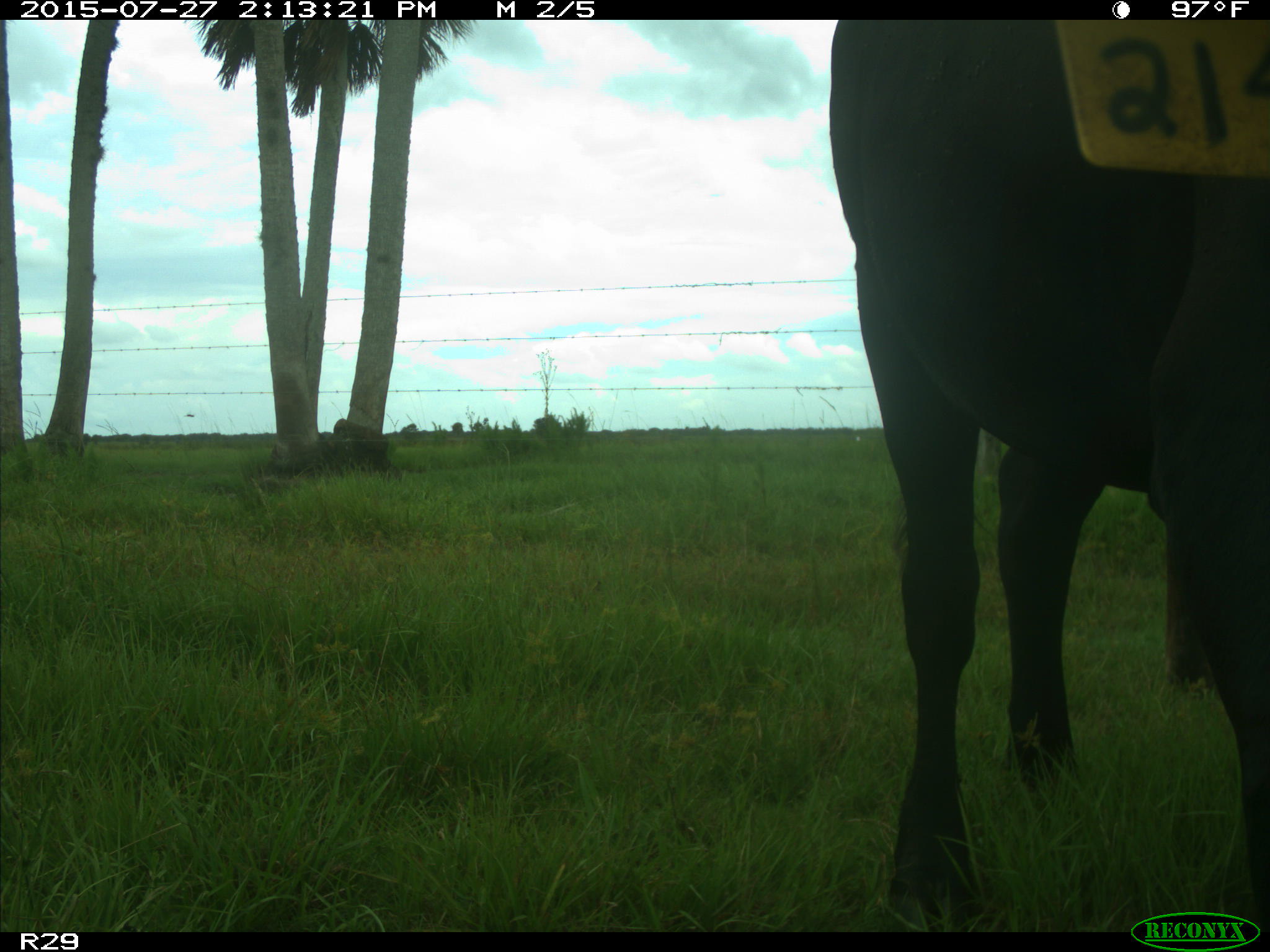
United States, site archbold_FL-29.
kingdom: Animalia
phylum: Chordata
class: Mammalia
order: Artiodactyla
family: Bovidae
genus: Bos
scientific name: Bos taurus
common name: domestic cow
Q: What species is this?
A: Bos taurus (domestic cow).